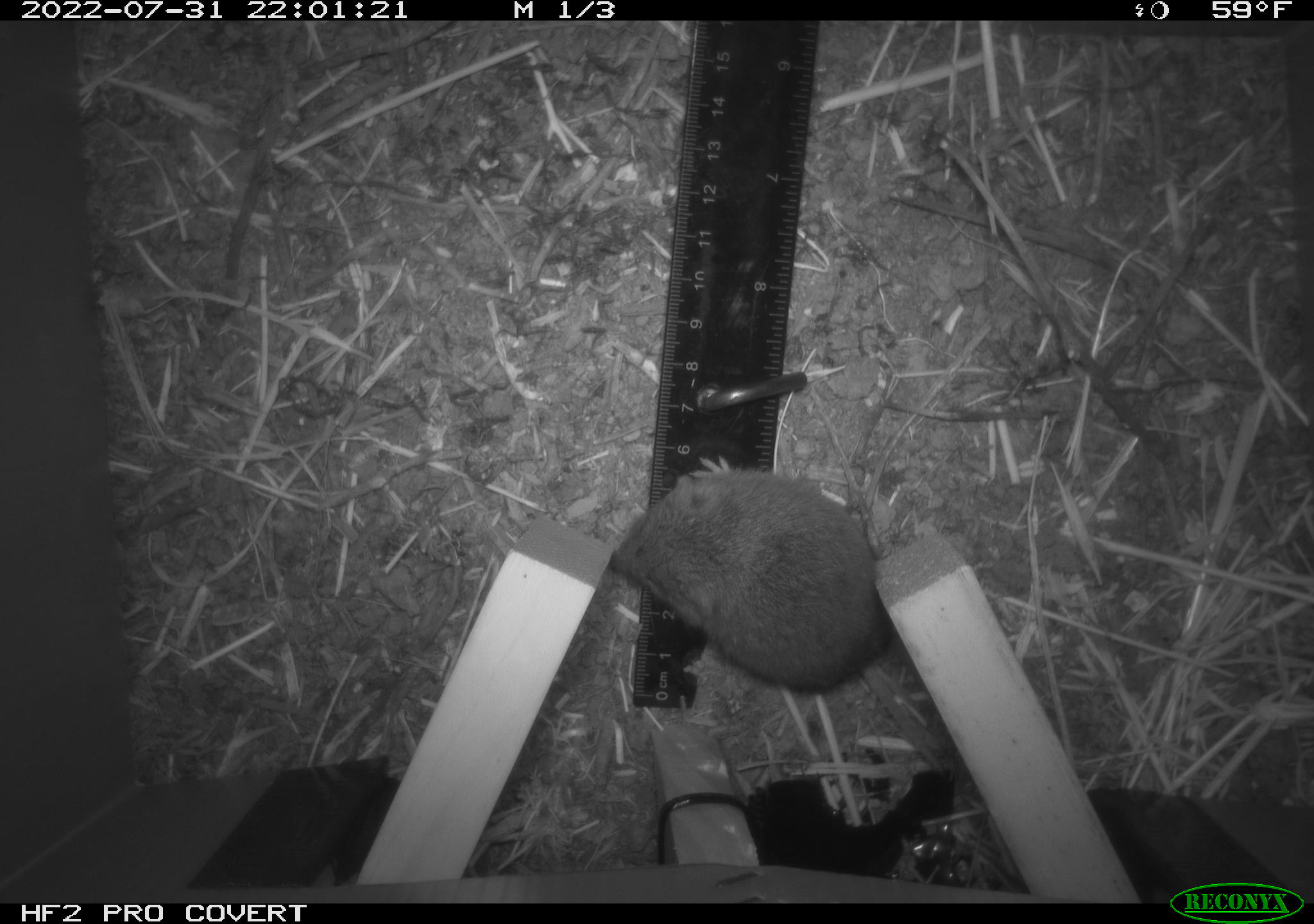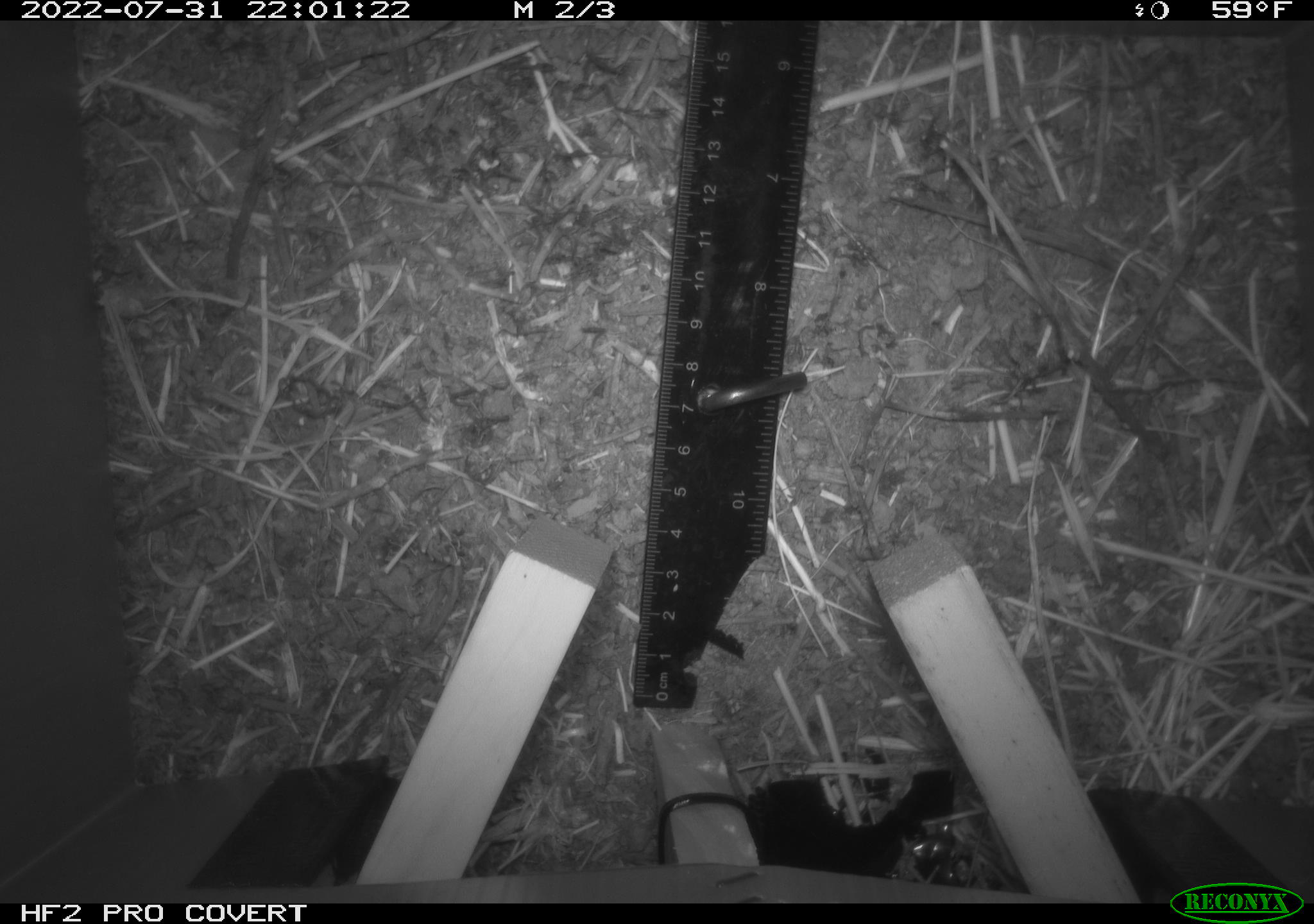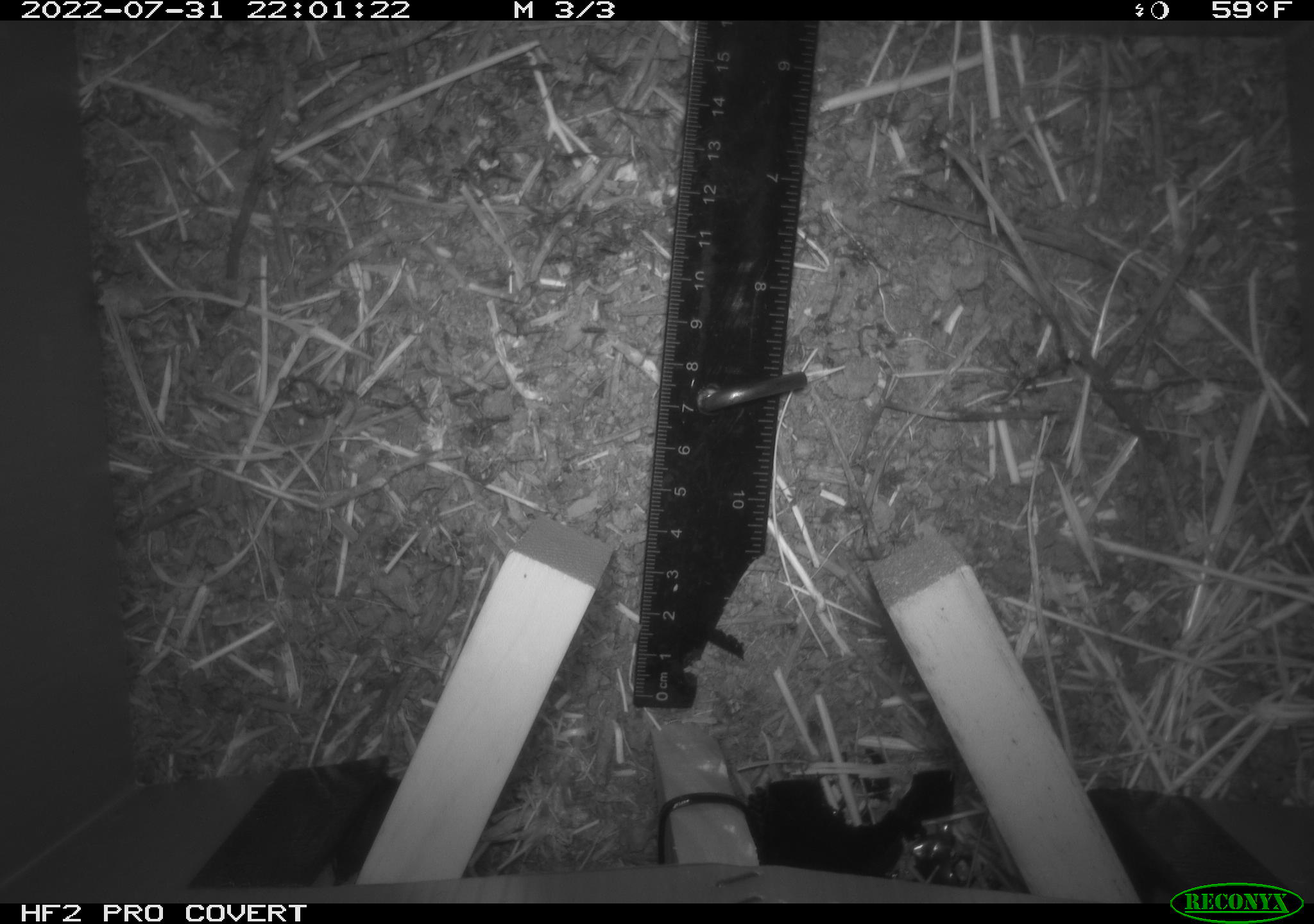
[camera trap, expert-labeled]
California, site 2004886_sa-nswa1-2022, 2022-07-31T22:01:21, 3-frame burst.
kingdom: Animalia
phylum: Chordata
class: Mammalia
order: Rodentia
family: Cricetidae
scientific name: Cricetidae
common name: hamsters, voles, lemmings, and allies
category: cricetidae family